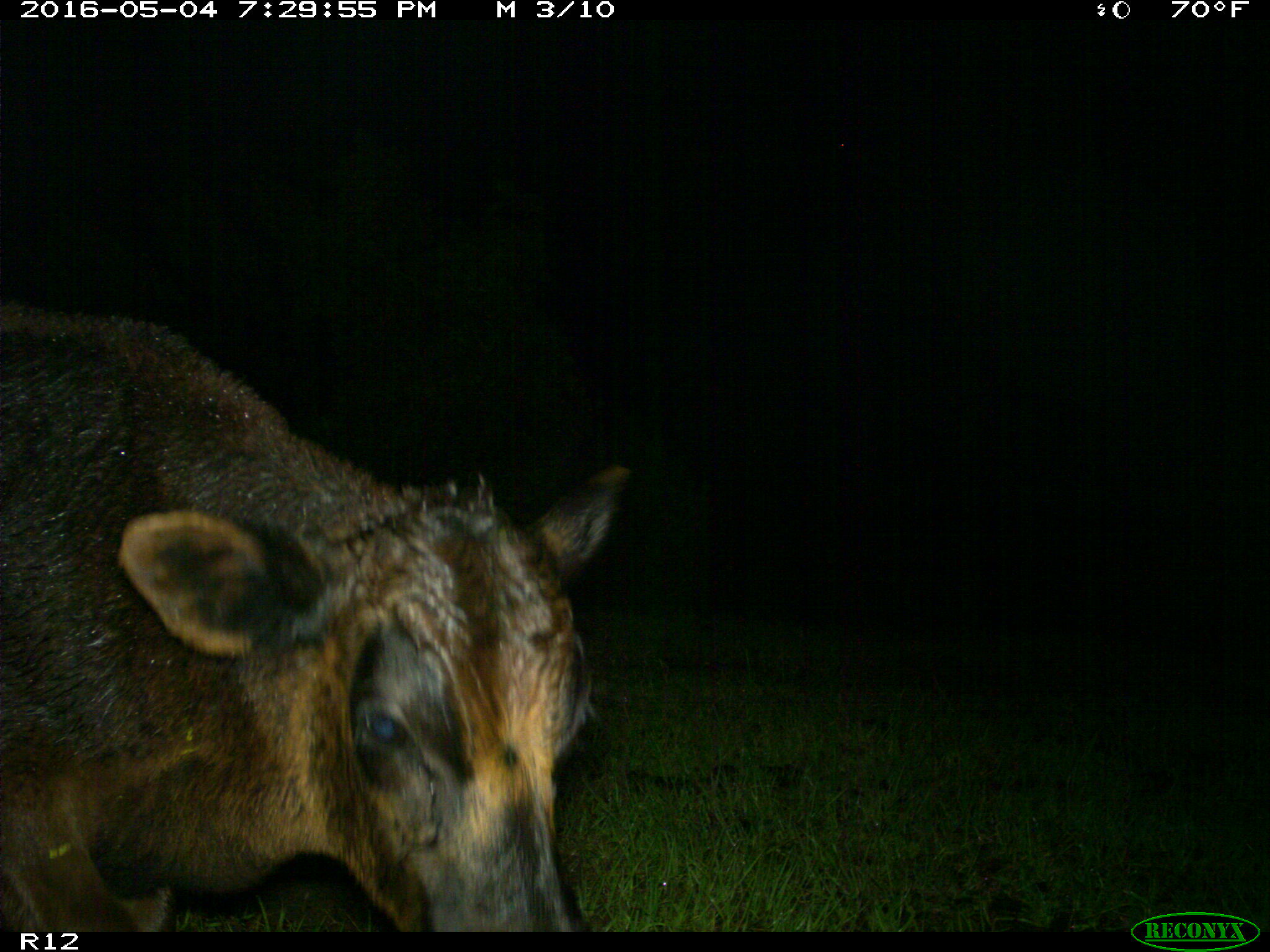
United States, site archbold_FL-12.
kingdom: Animalia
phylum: Chordata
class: Mammalia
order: Artiodactyla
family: Bovidae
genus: Bos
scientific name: Bos taurus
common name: domestic cow